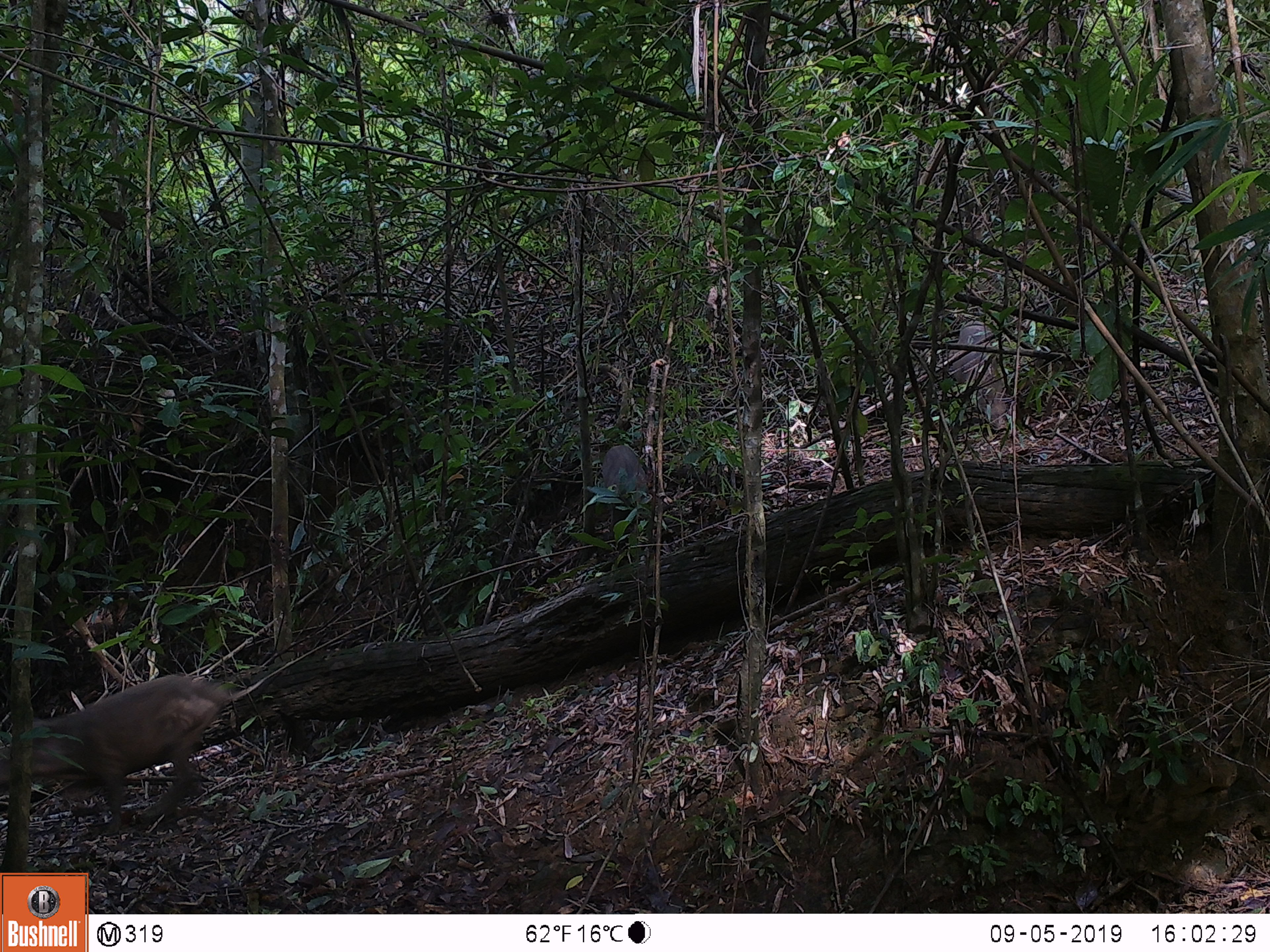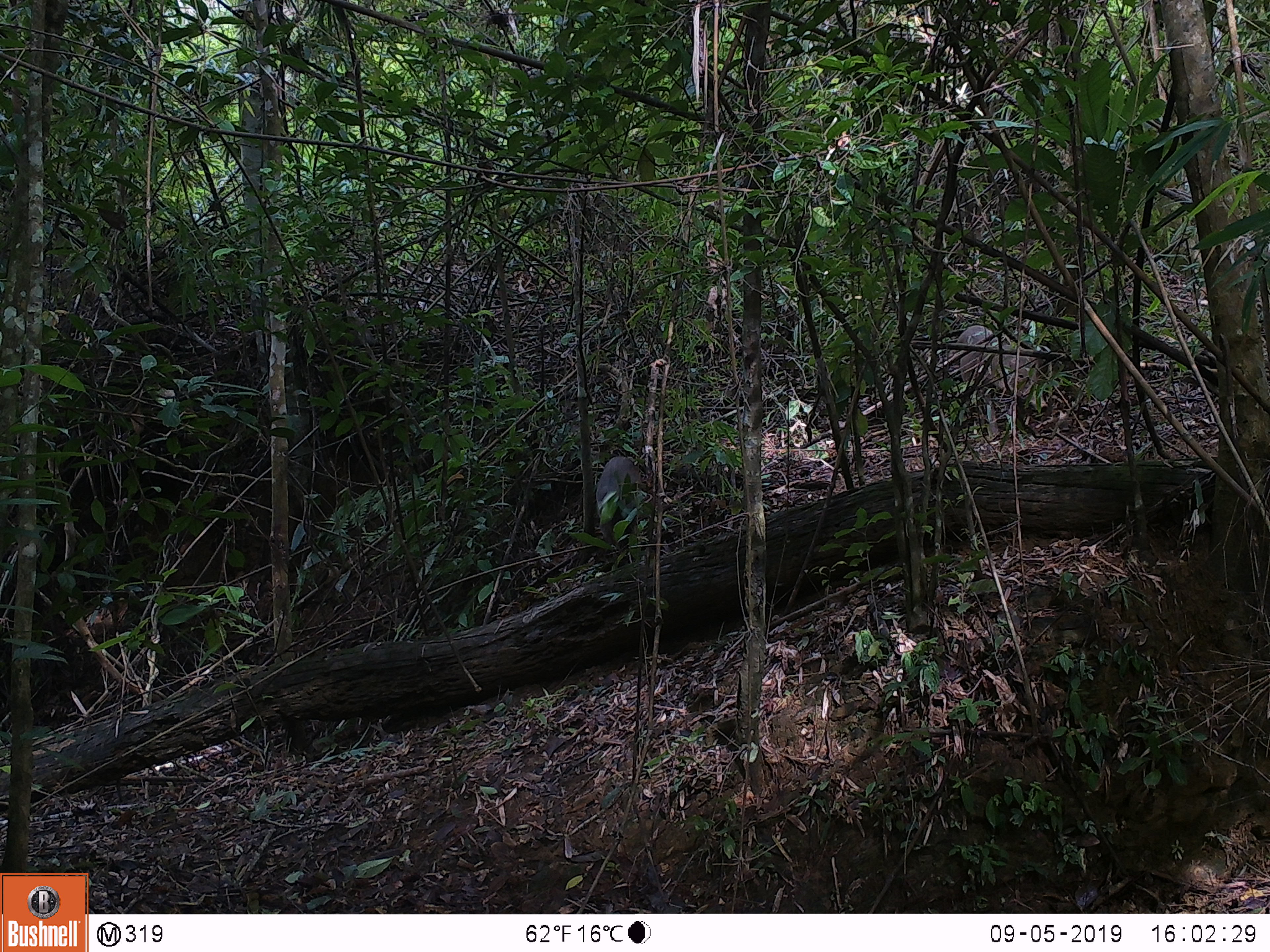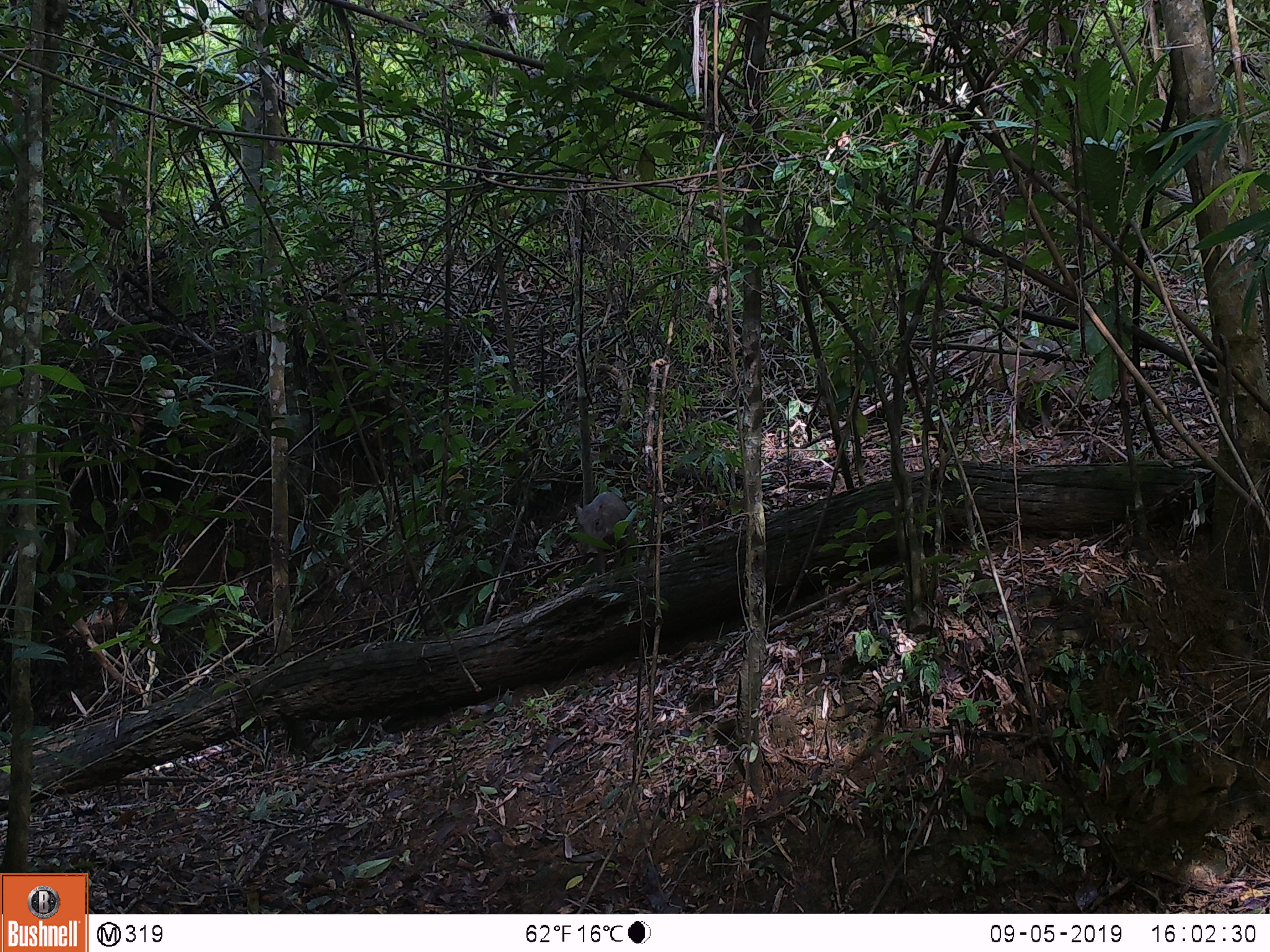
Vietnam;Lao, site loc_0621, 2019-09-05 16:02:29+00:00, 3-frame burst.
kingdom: Animalia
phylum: Chordata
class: Mammalia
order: Artiodactyla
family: Suidae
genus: Sus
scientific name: Sus scrofa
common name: eurasian wild pig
Eurasian wild pig (Sus scrofa). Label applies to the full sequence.